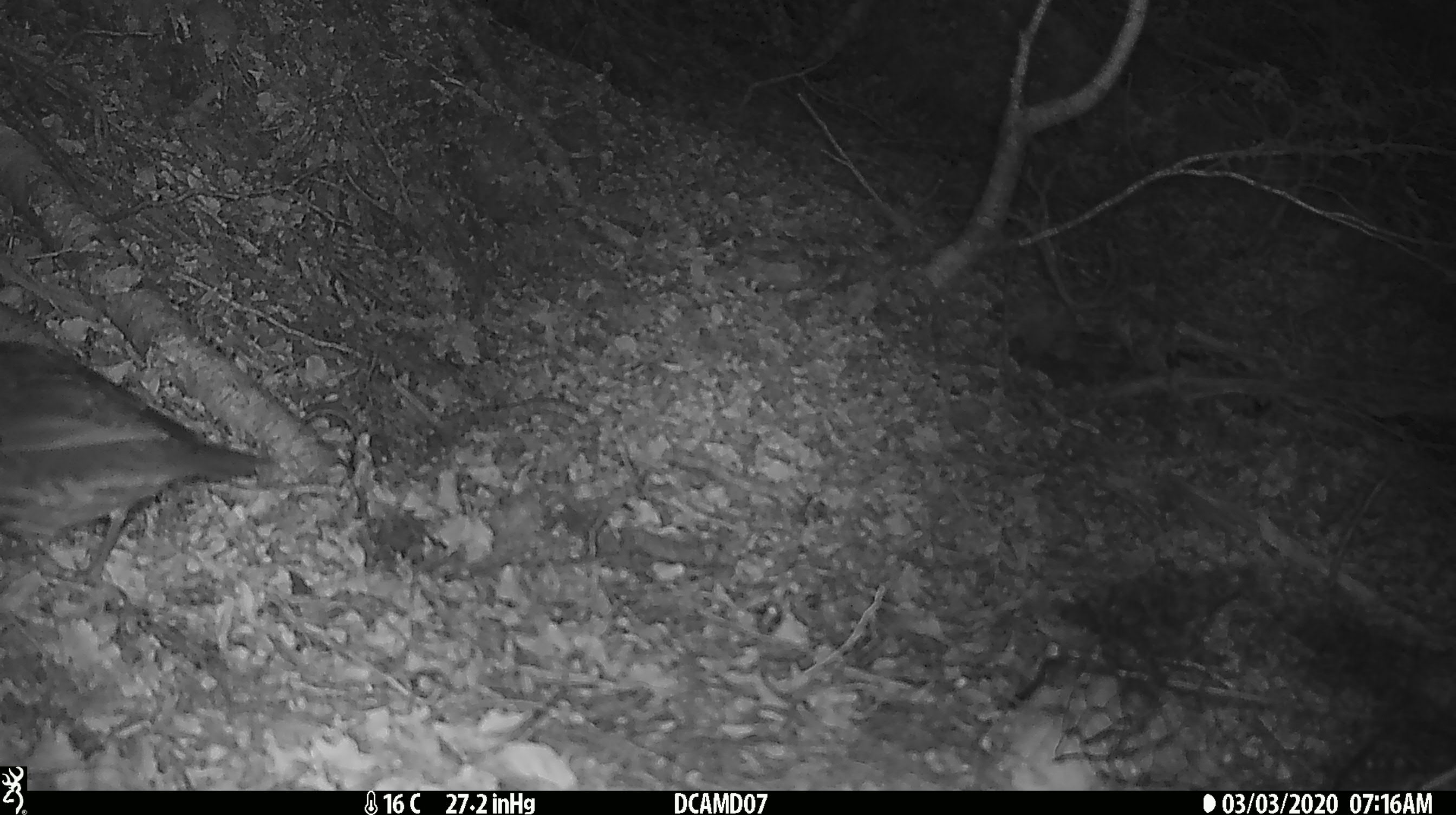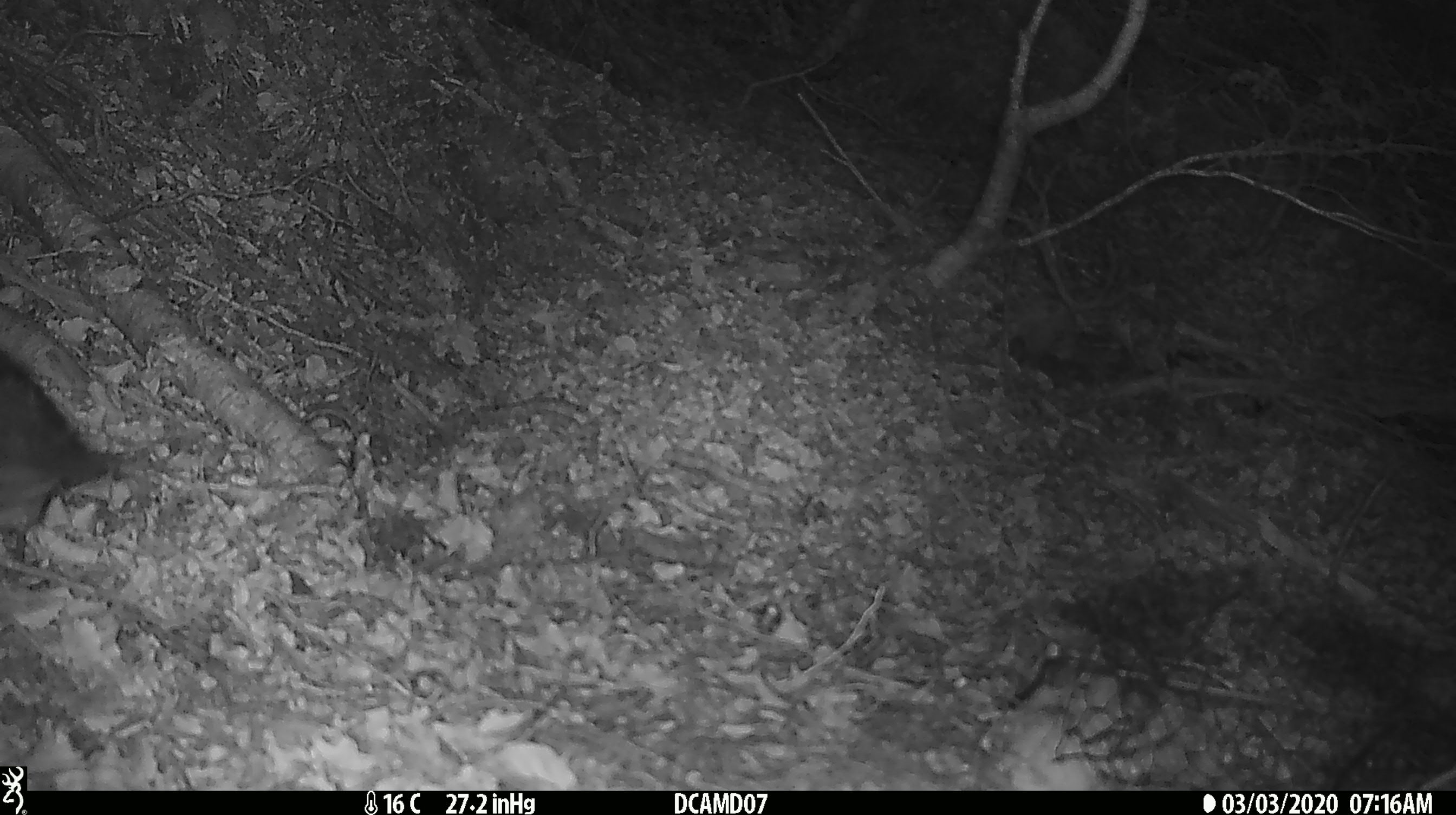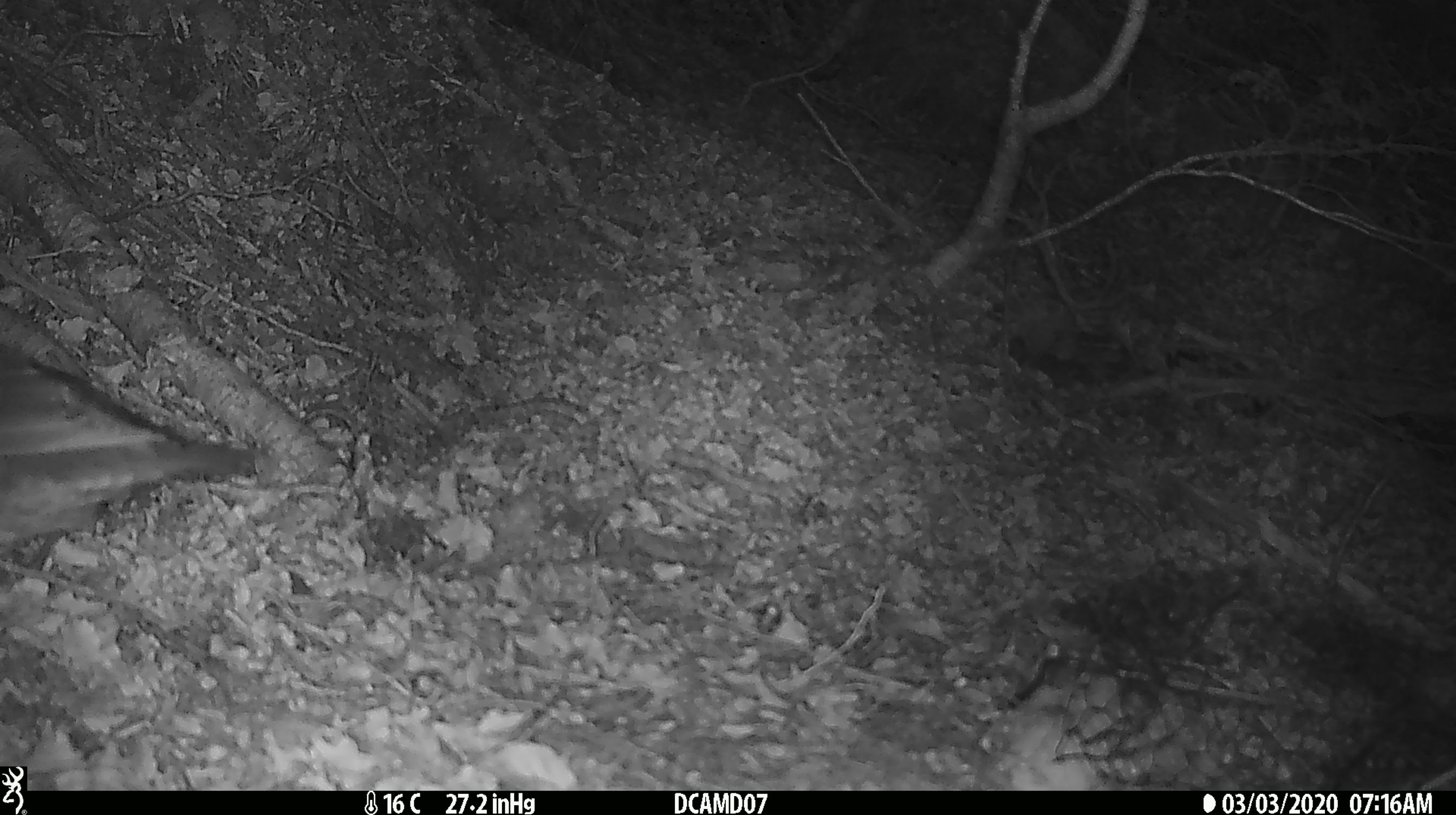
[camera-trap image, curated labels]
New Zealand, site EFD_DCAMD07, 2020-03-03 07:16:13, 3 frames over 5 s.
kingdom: Animalia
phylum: Chordata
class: Aves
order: Passeriformes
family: Turdidae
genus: Turdus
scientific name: Turdus philomelos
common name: song thrush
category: thrush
Thrush (song thrush) (Turdus philomelos).